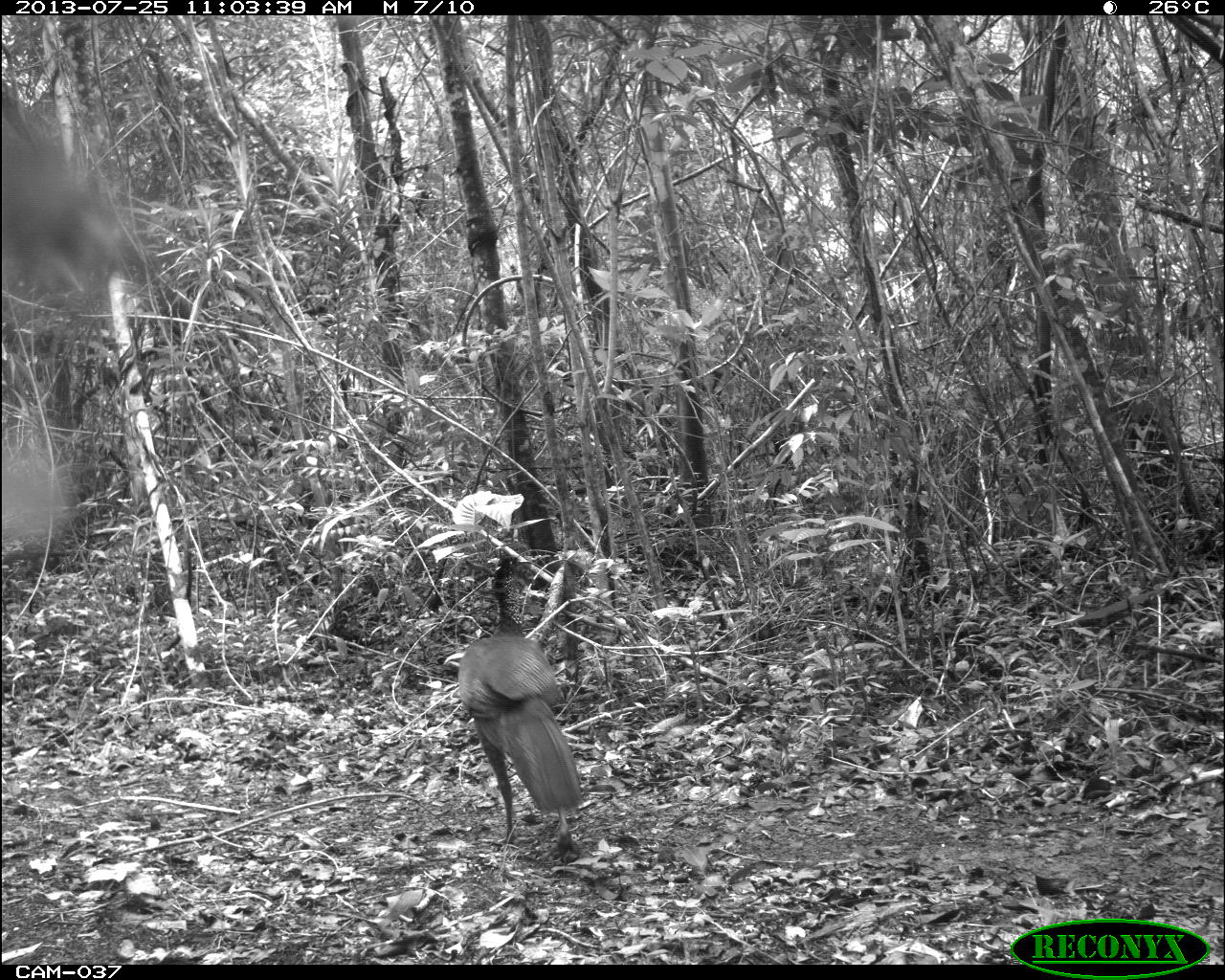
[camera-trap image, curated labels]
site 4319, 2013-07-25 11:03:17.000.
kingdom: Animalia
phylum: Chordata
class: Aves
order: Galliformes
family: Cracidae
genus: Crax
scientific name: Crax rubra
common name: great curassow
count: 2